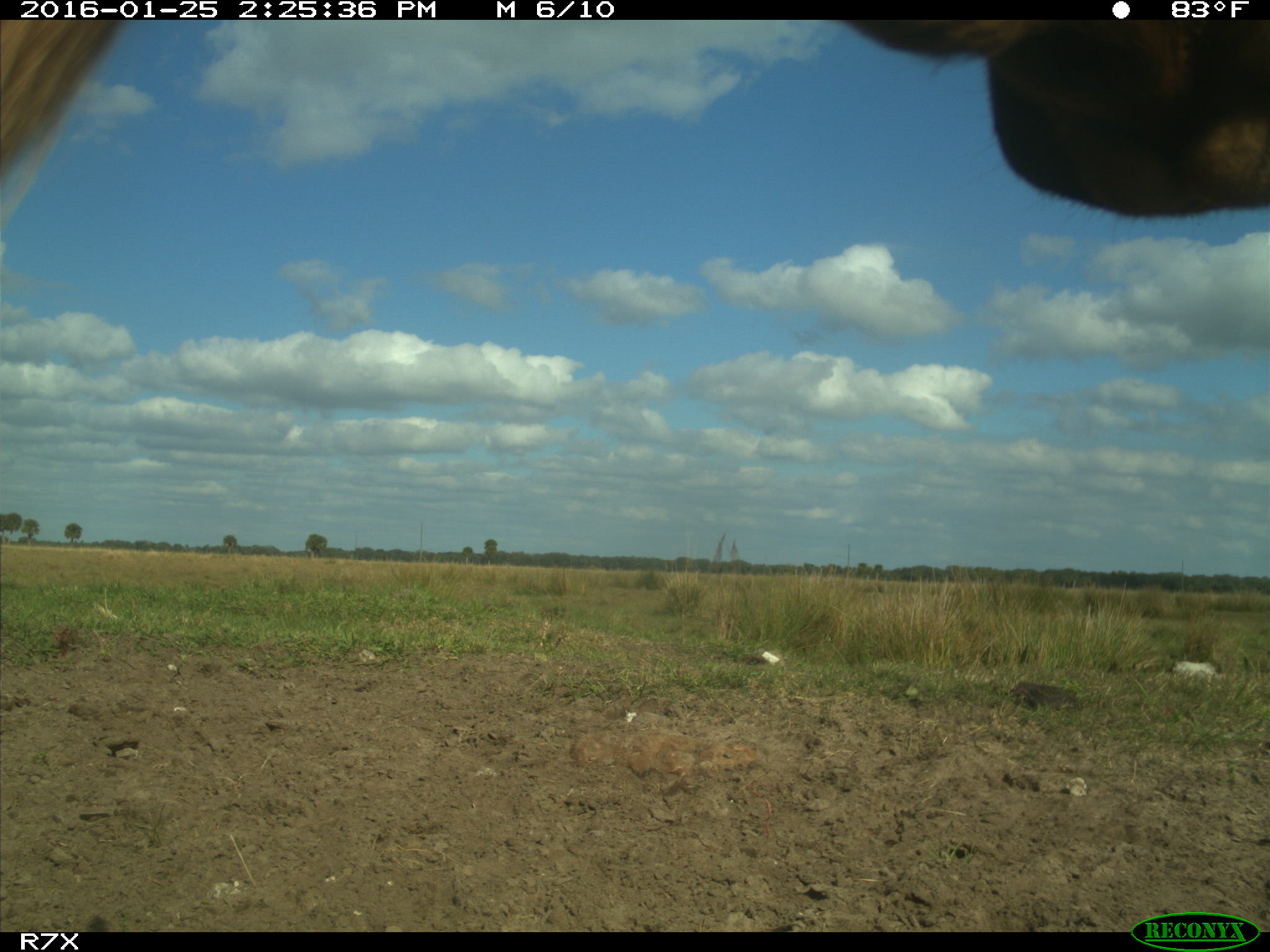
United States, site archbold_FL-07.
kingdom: Animalia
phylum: Chordata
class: Mammalia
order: Artiodactyla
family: Bovidae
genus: Bos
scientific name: Bos taurus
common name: domestic cow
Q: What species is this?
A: Bos taurus (domestic cow).